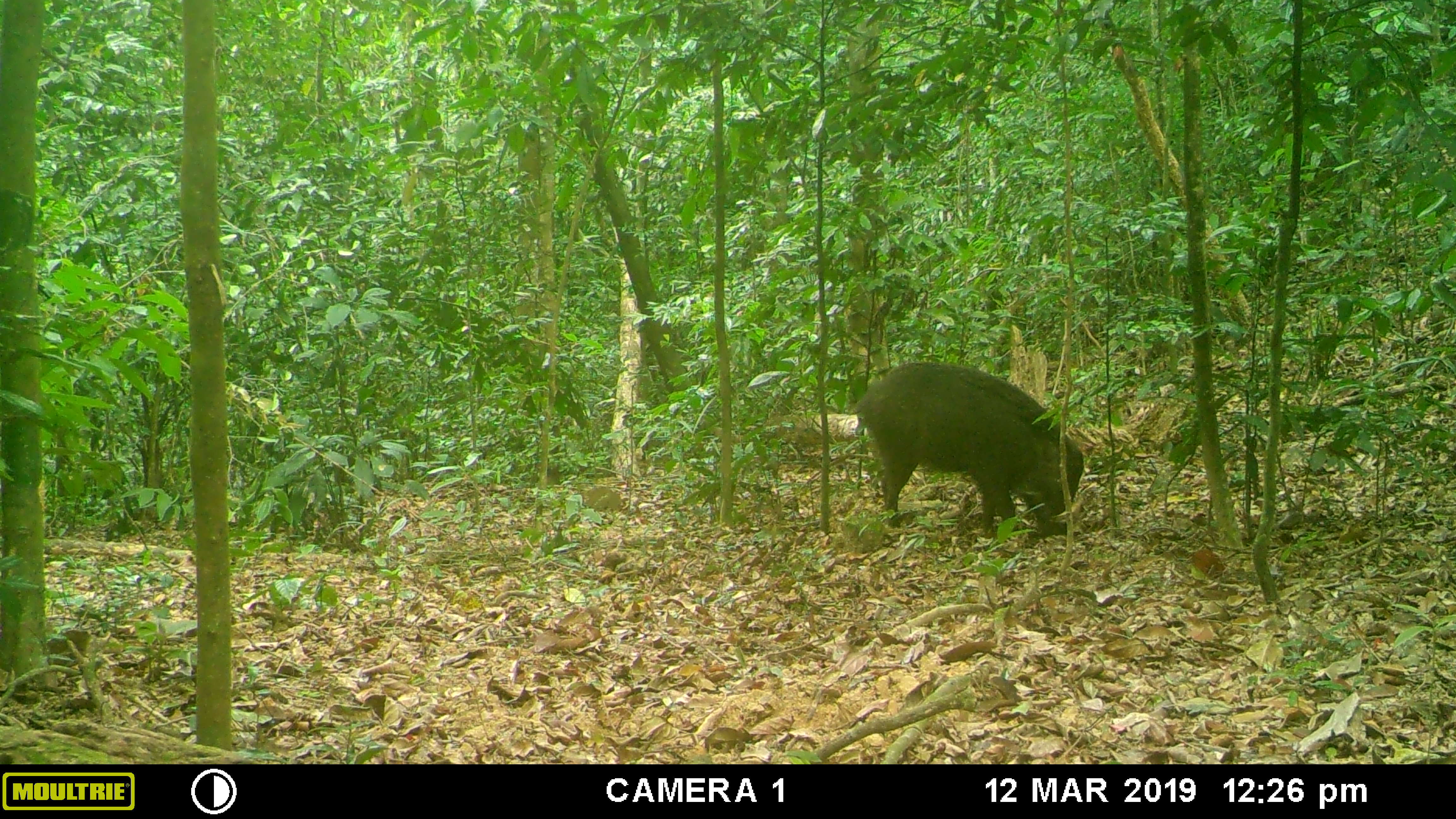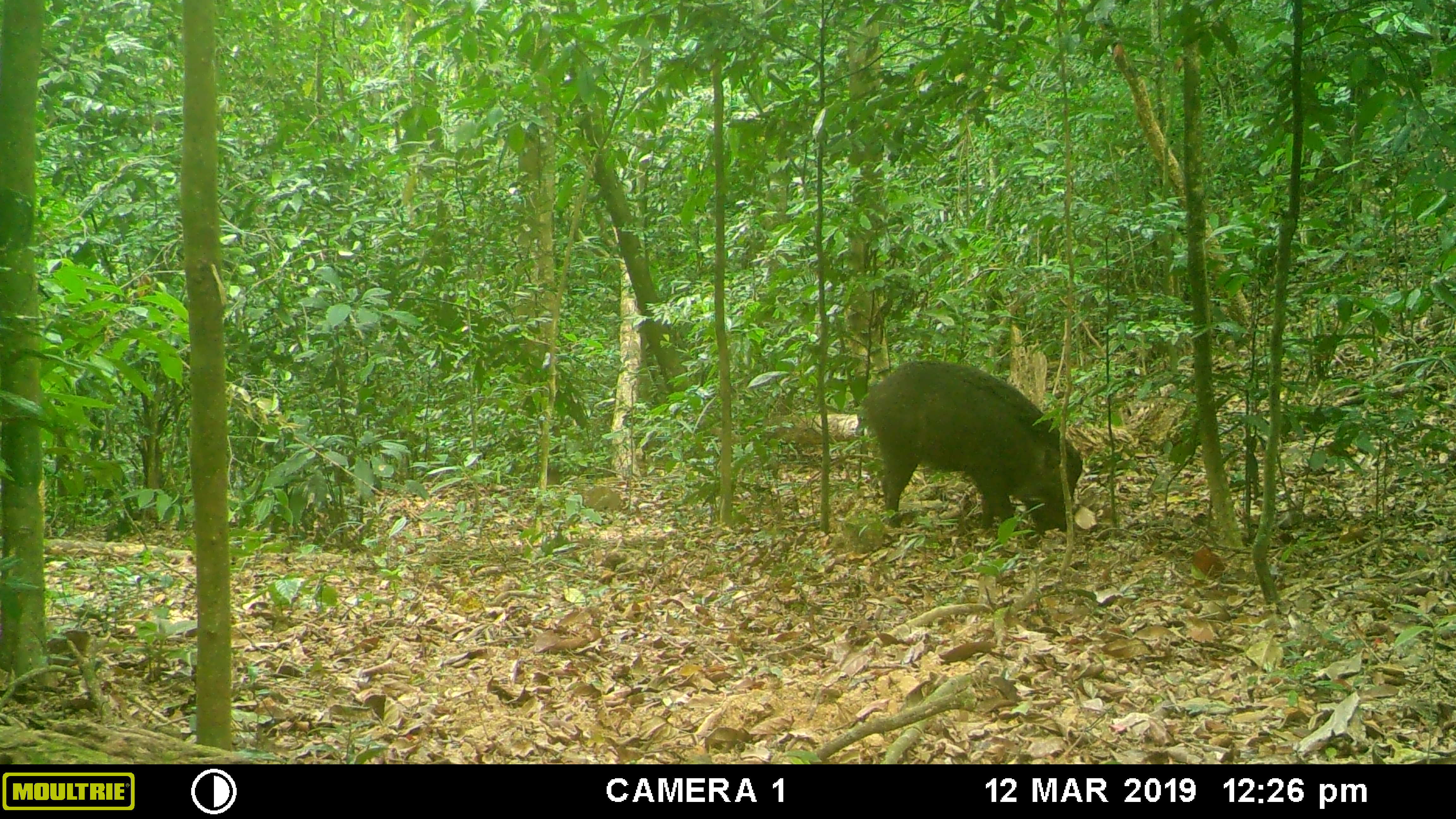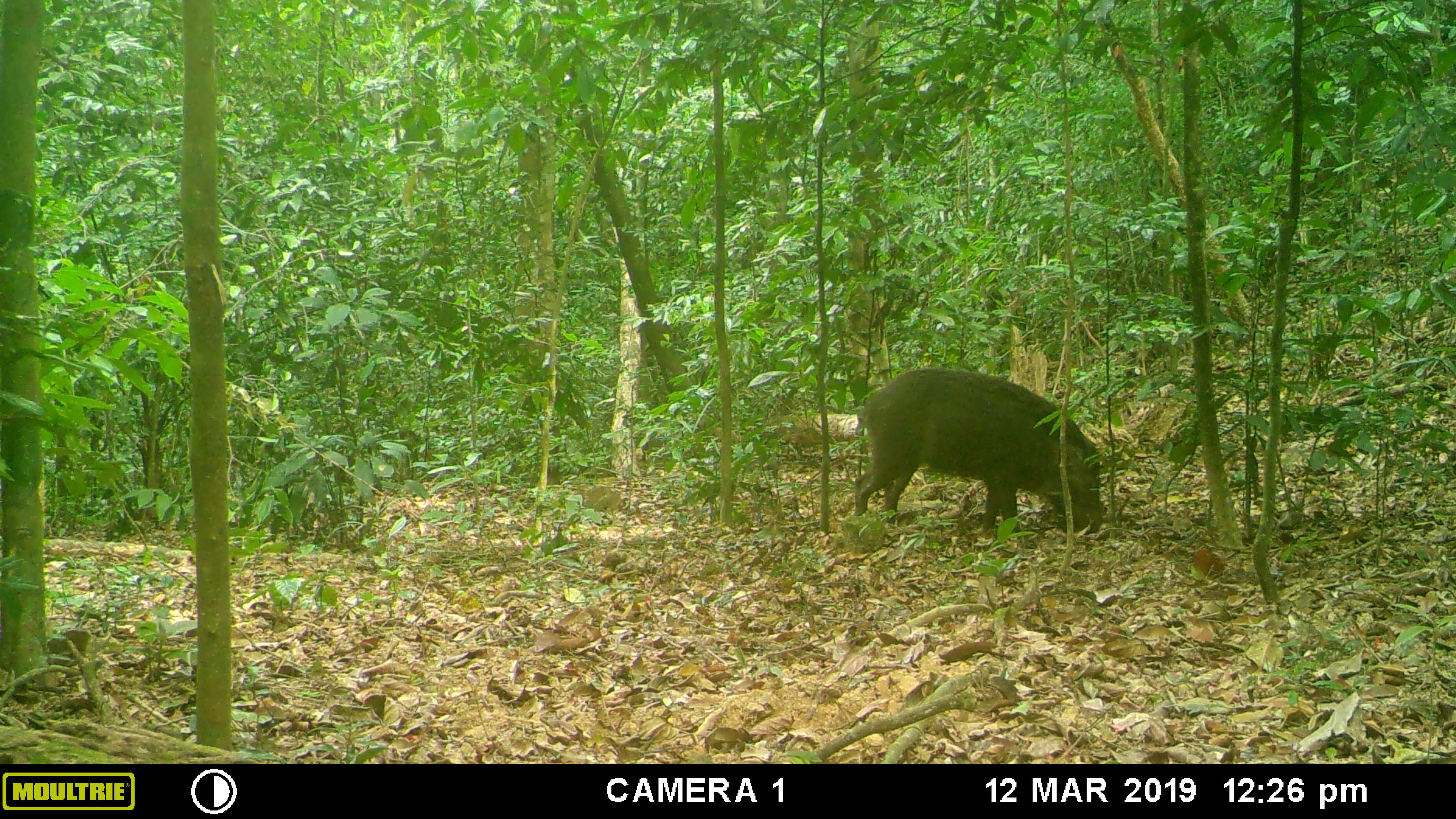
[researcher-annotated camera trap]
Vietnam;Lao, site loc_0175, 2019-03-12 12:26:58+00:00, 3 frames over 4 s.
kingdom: Animalia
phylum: Chordata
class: Mammalia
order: Artiodactyla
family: Suidae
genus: Sus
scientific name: Sus scrofa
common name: eurasian wild pig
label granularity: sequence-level